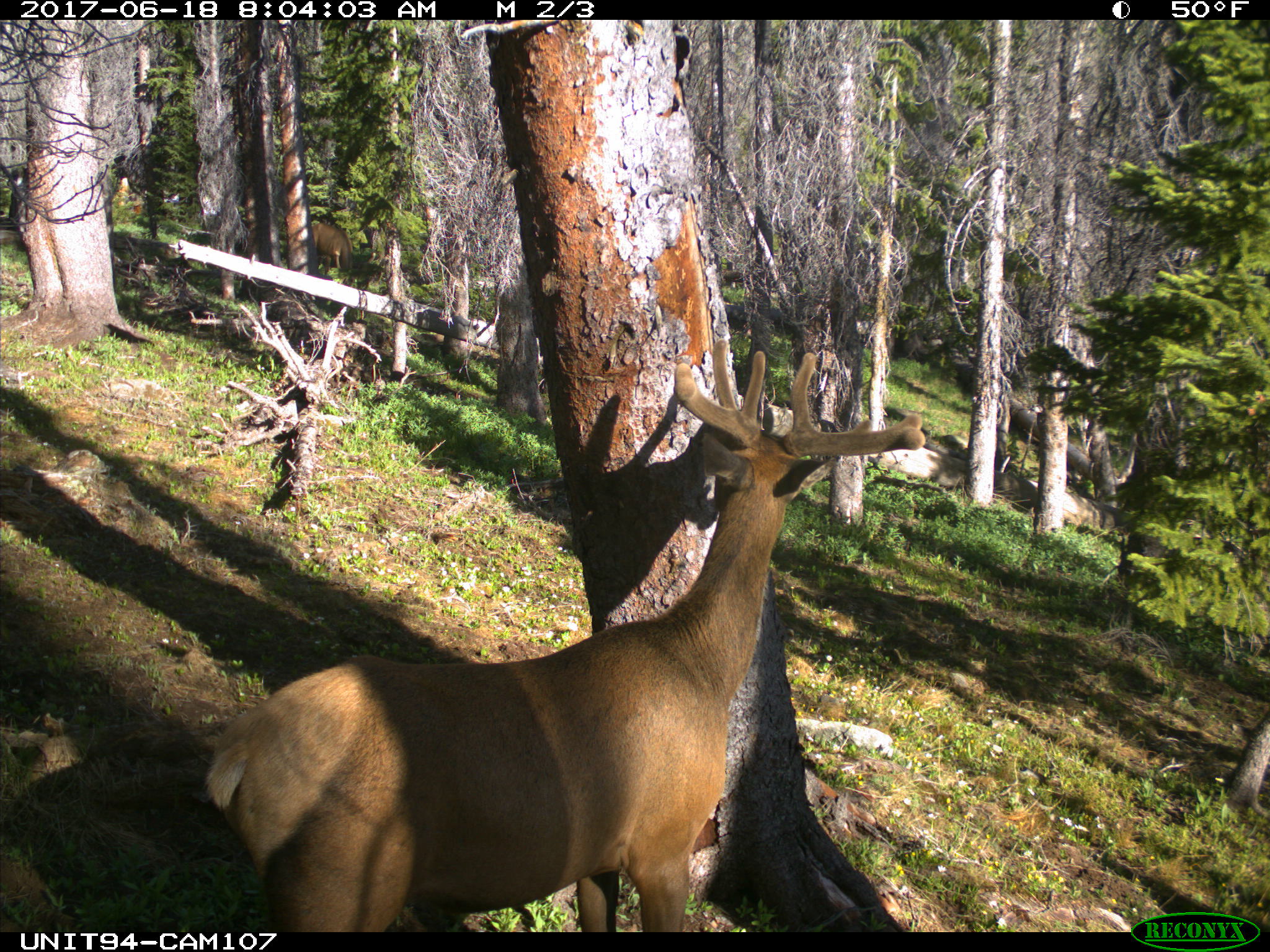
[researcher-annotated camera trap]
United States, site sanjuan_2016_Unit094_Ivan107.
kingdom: Animalia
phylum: Chordata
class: Mammalia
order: Artiodactyla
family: Cervidae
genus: Cervus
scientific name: Cervus elaphus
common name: red deer